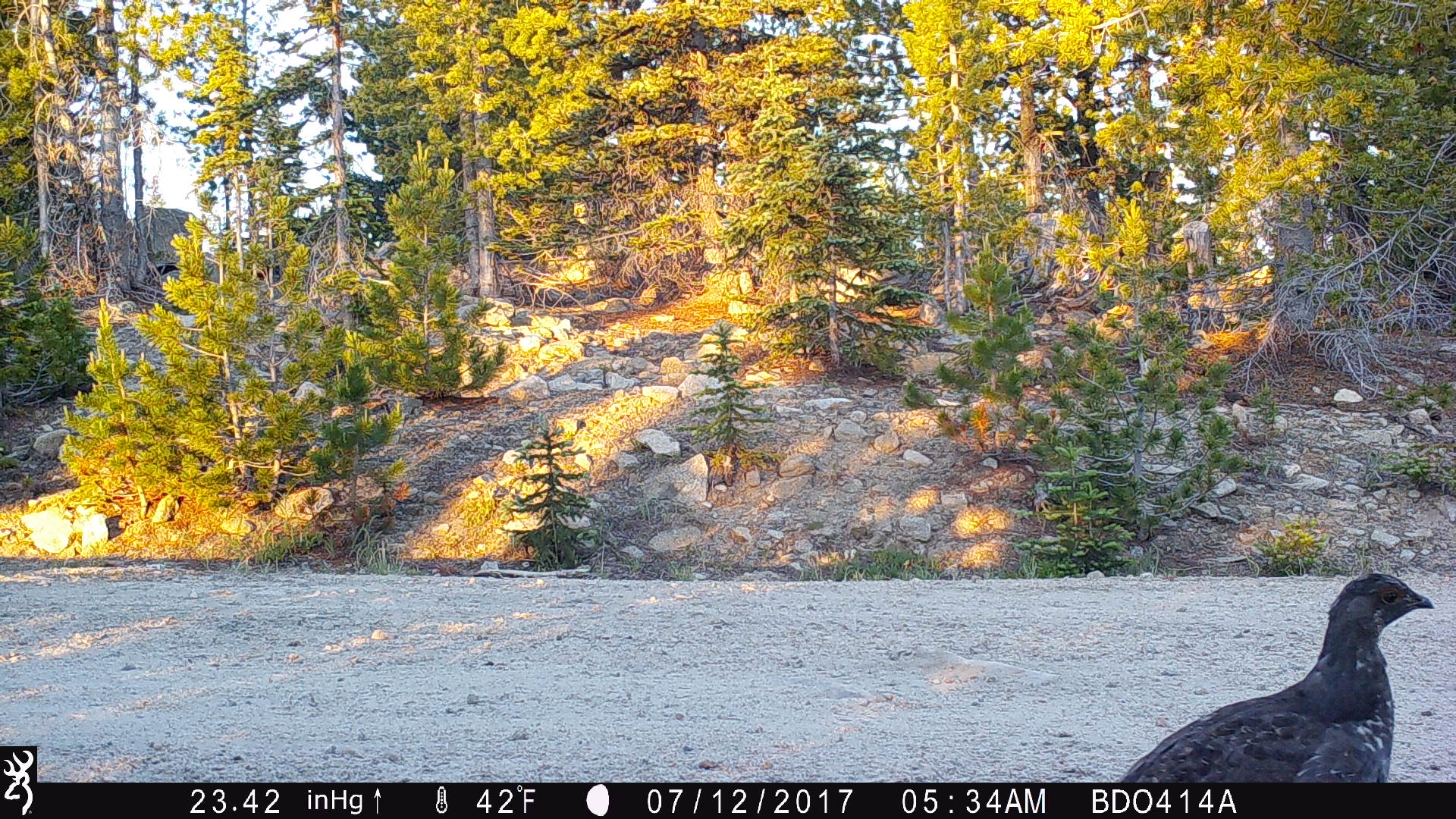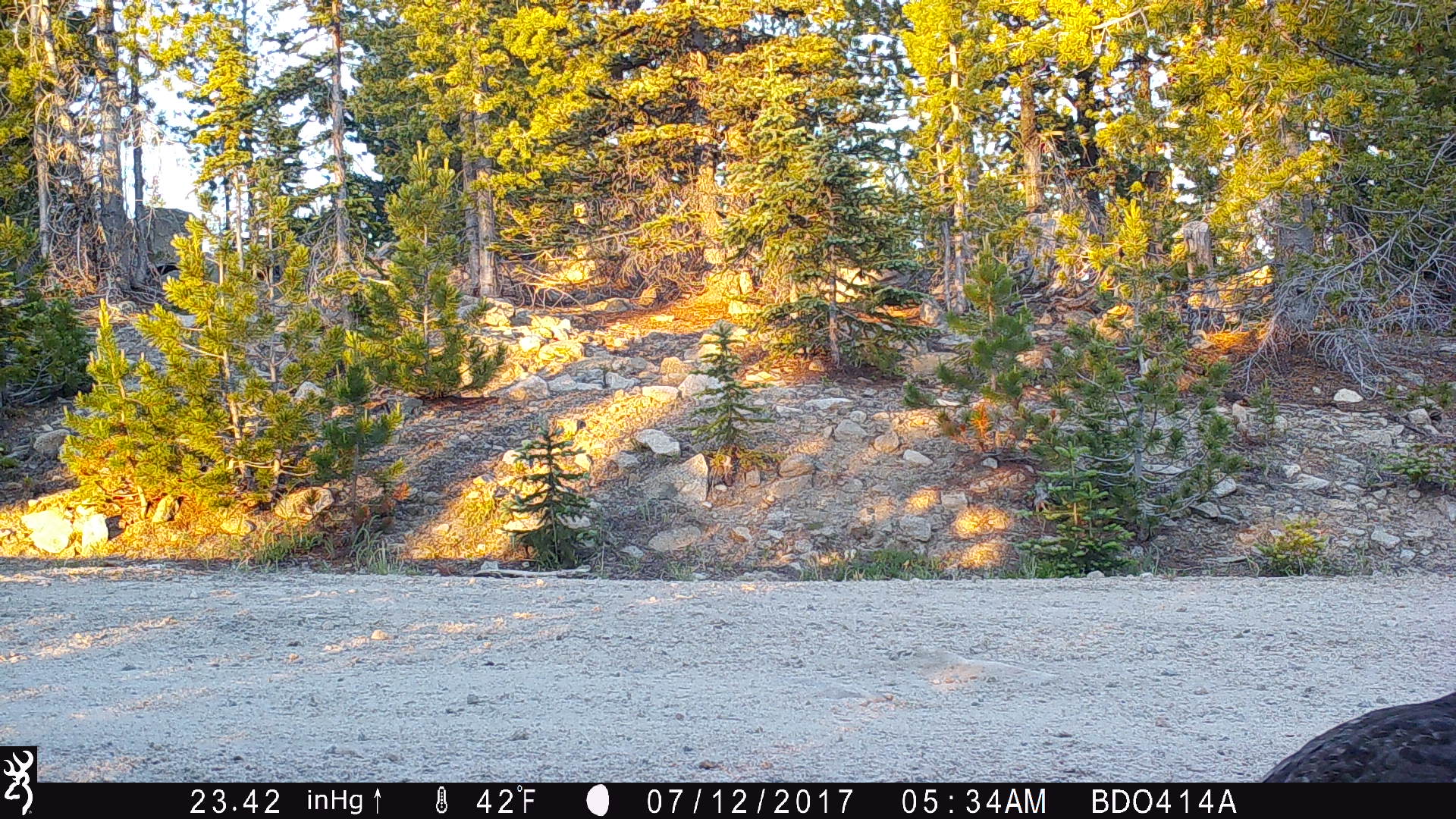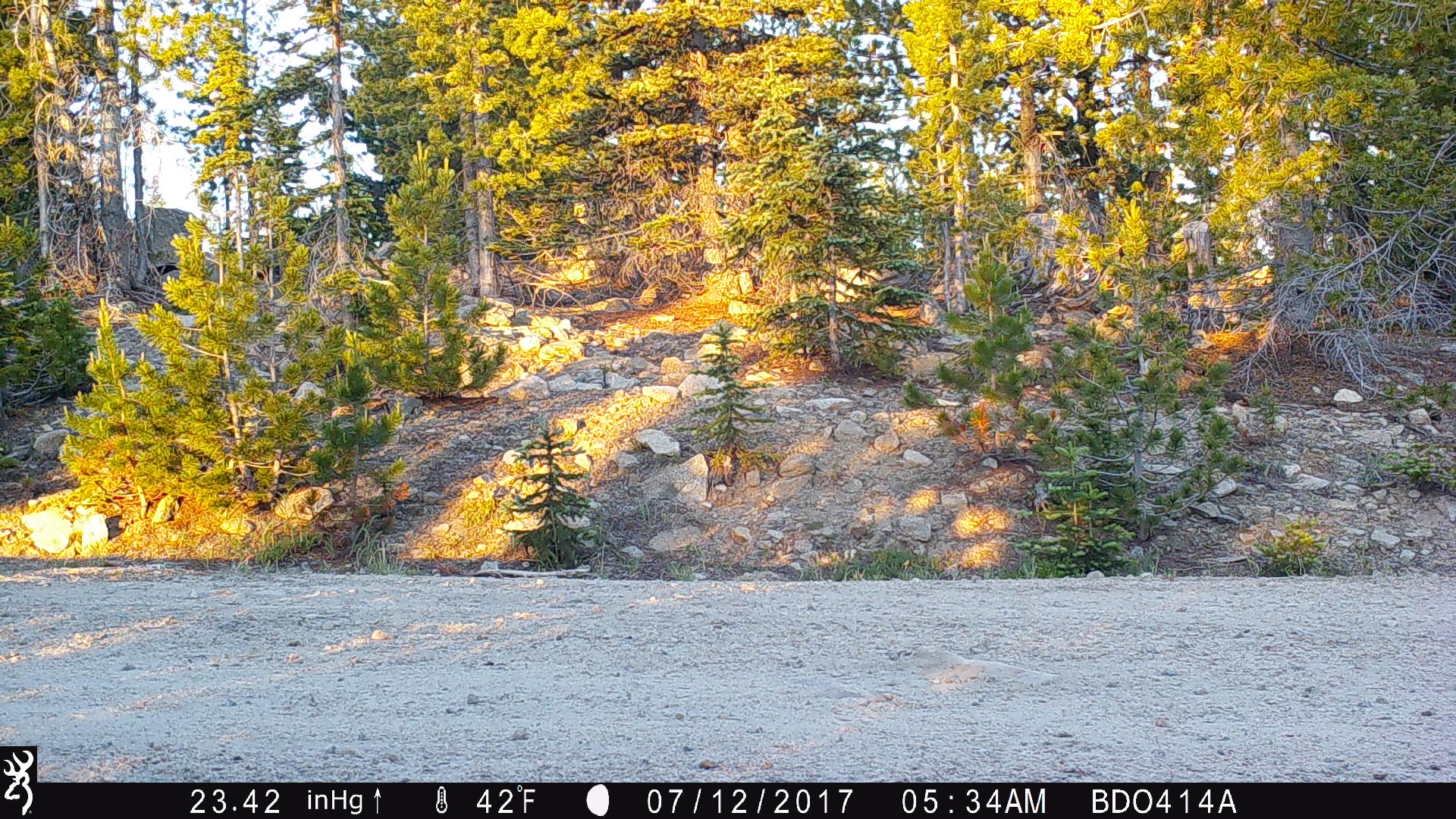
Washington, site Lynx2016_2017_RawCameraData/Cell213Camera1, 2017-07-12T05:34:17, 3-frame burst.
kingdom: Animalia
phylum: Chordata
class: Aves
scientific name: Aves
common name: birds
Aves (birds). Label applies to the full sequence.